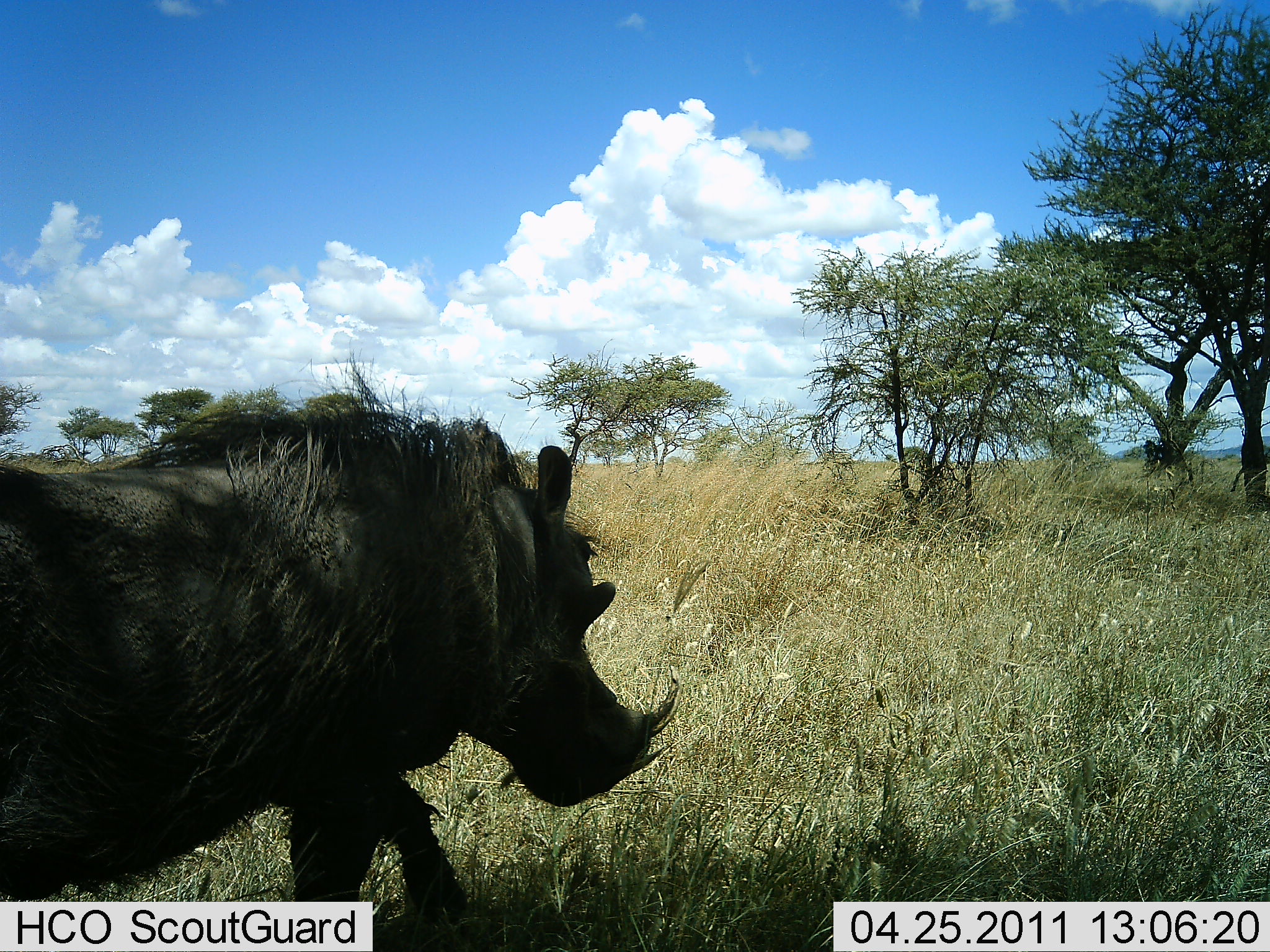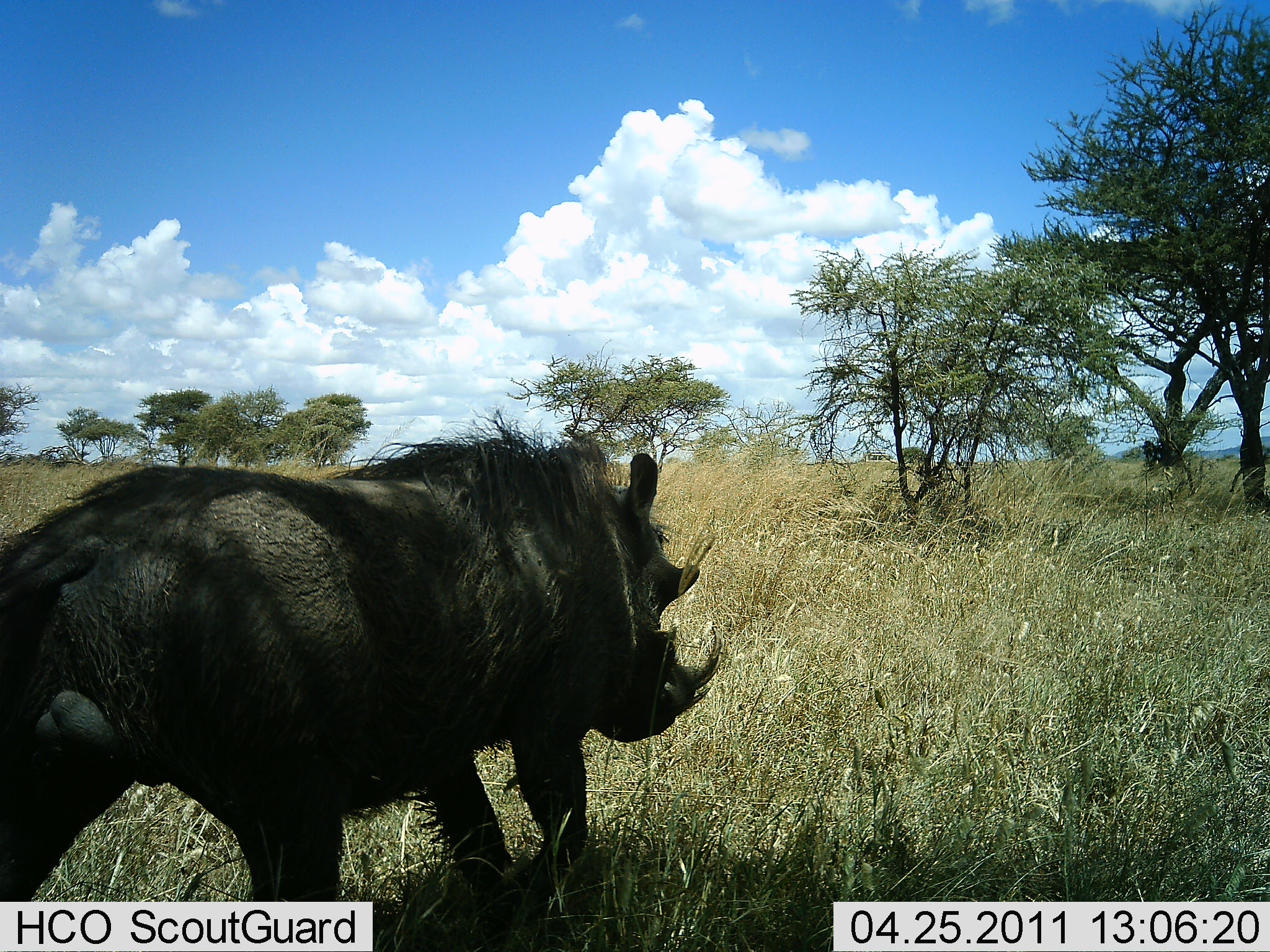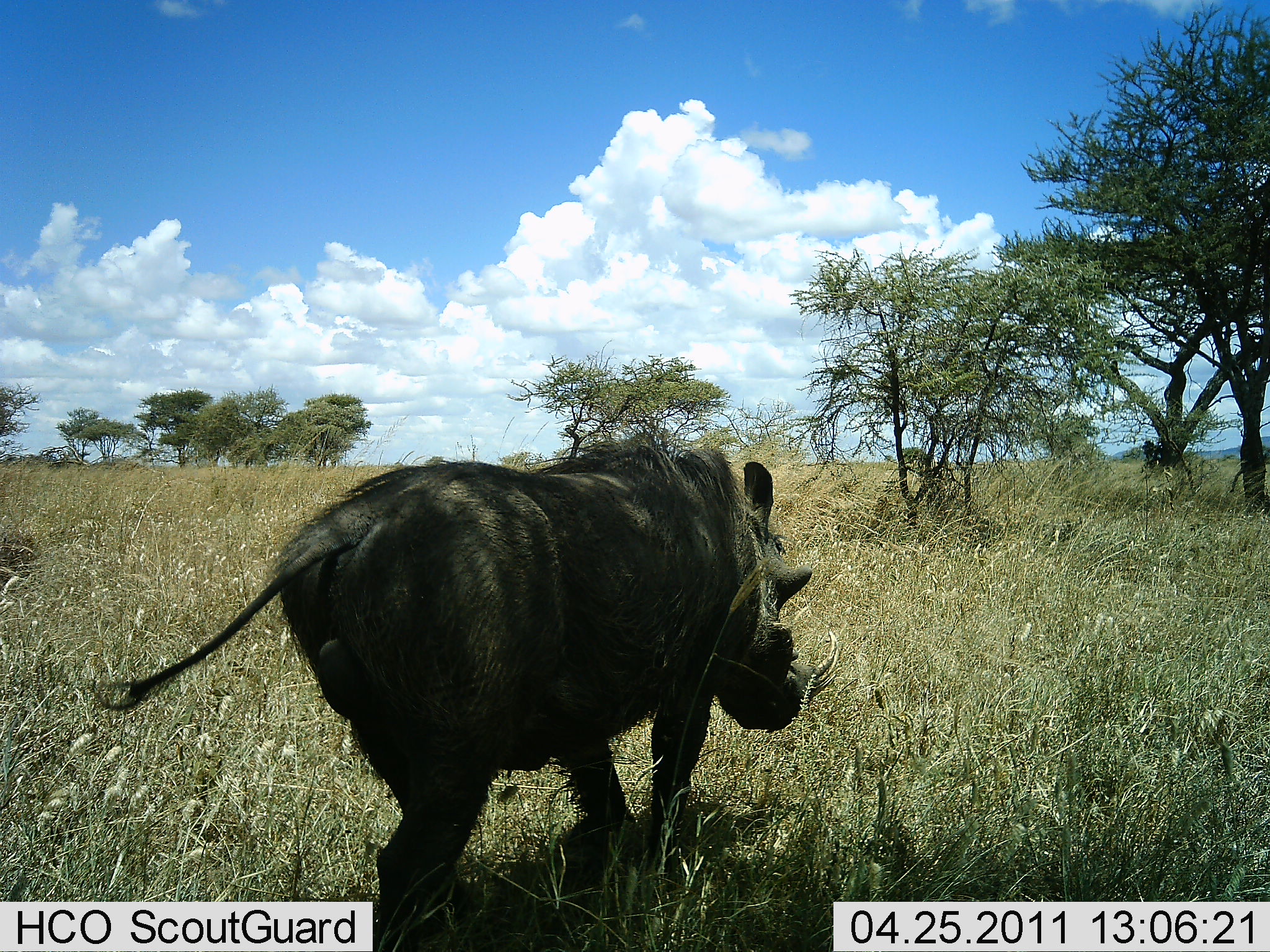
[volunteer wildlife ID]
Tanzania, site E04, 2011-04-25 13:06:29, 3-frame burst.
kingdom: Animalia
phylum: Chordata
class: Mammalia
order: Artiodactyla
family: Suidae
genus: Phacochoerus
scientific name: Phacochoerus africanus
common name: warthog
Warthog (Phacochoerus africanus), count 1. Behavior (volunteer vote fractions): standing 6%, resting 0%, moving 100%, interacting 0%. Young present (vote fraction): 0%. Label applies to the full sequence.